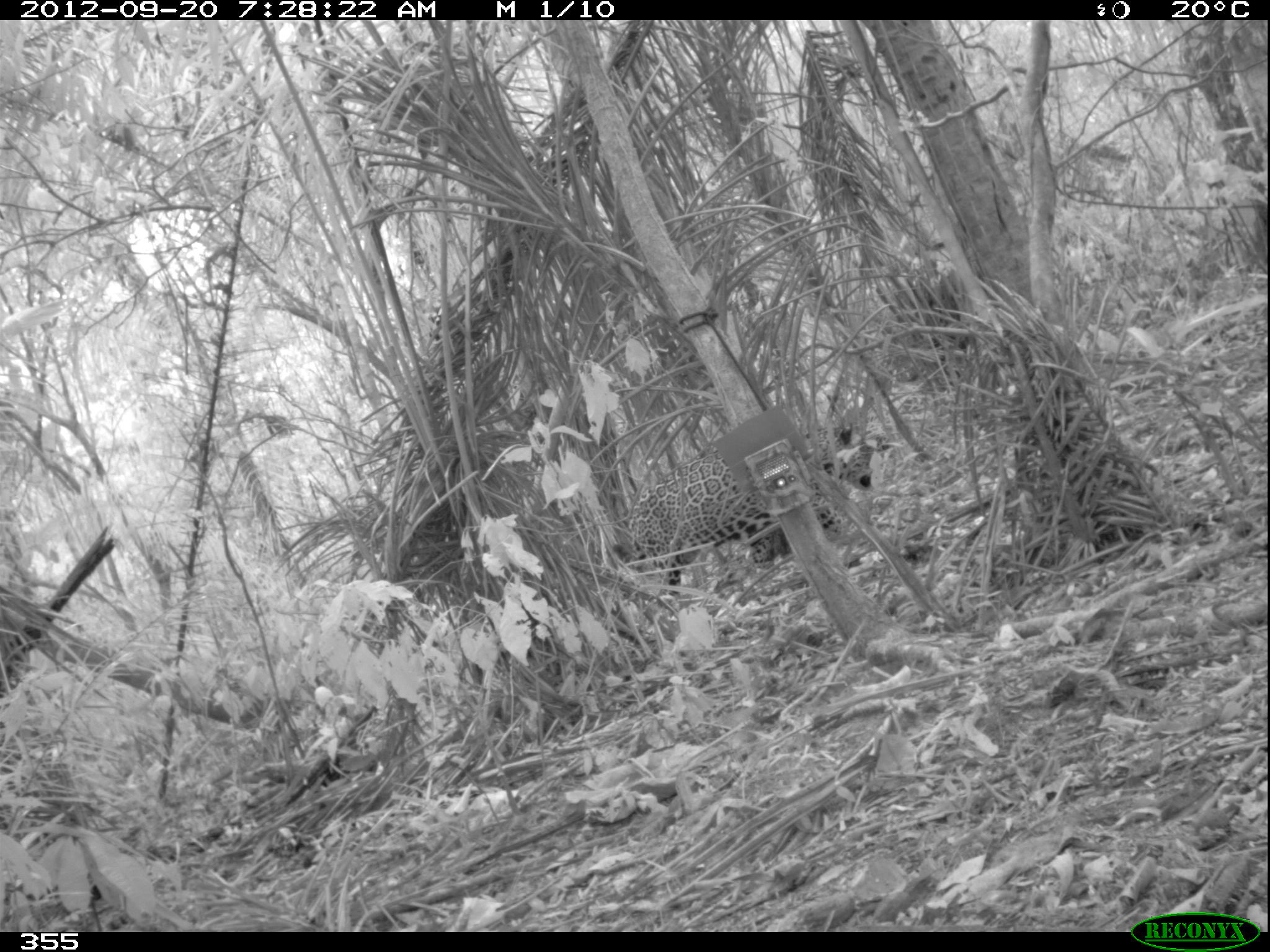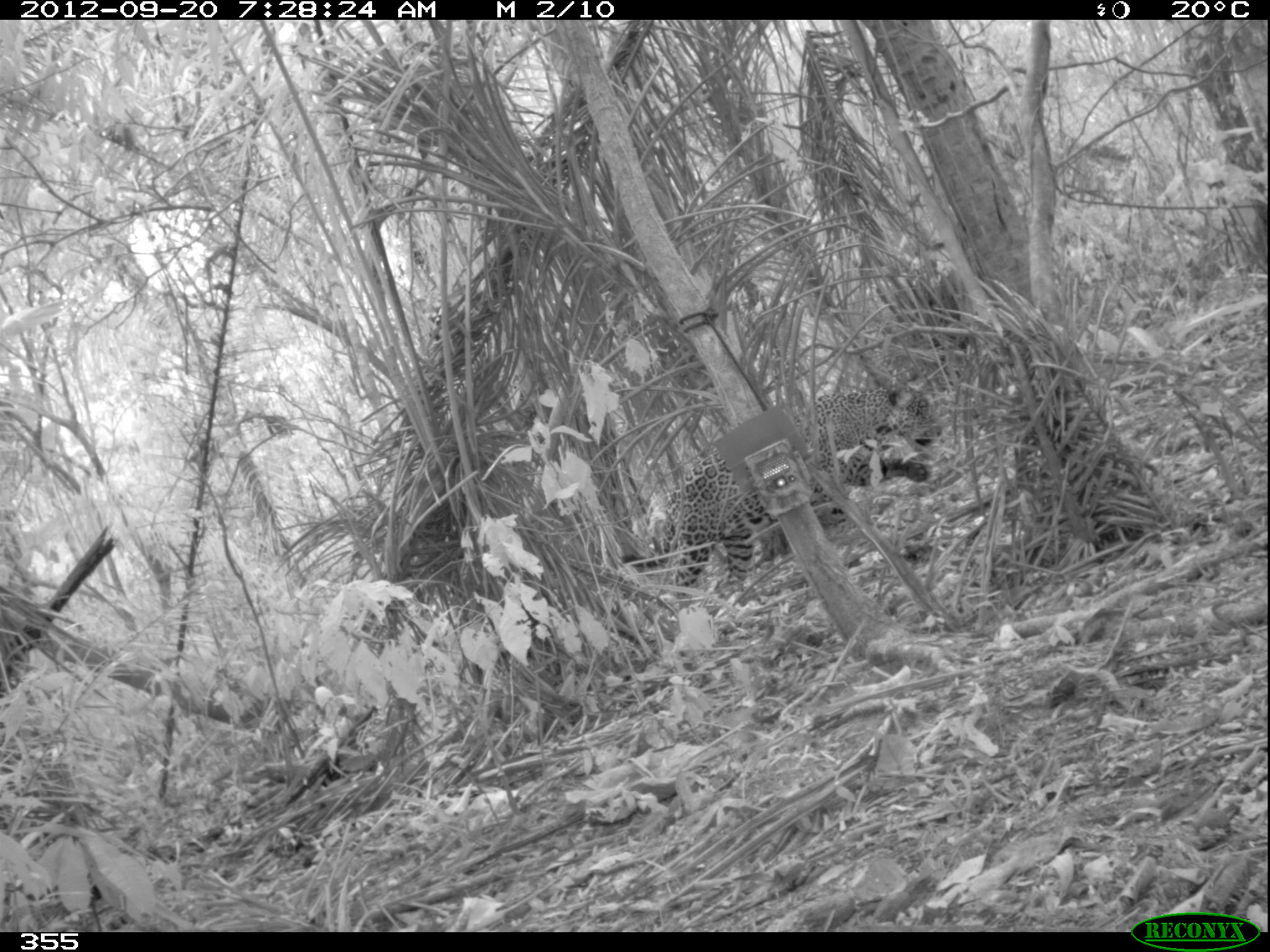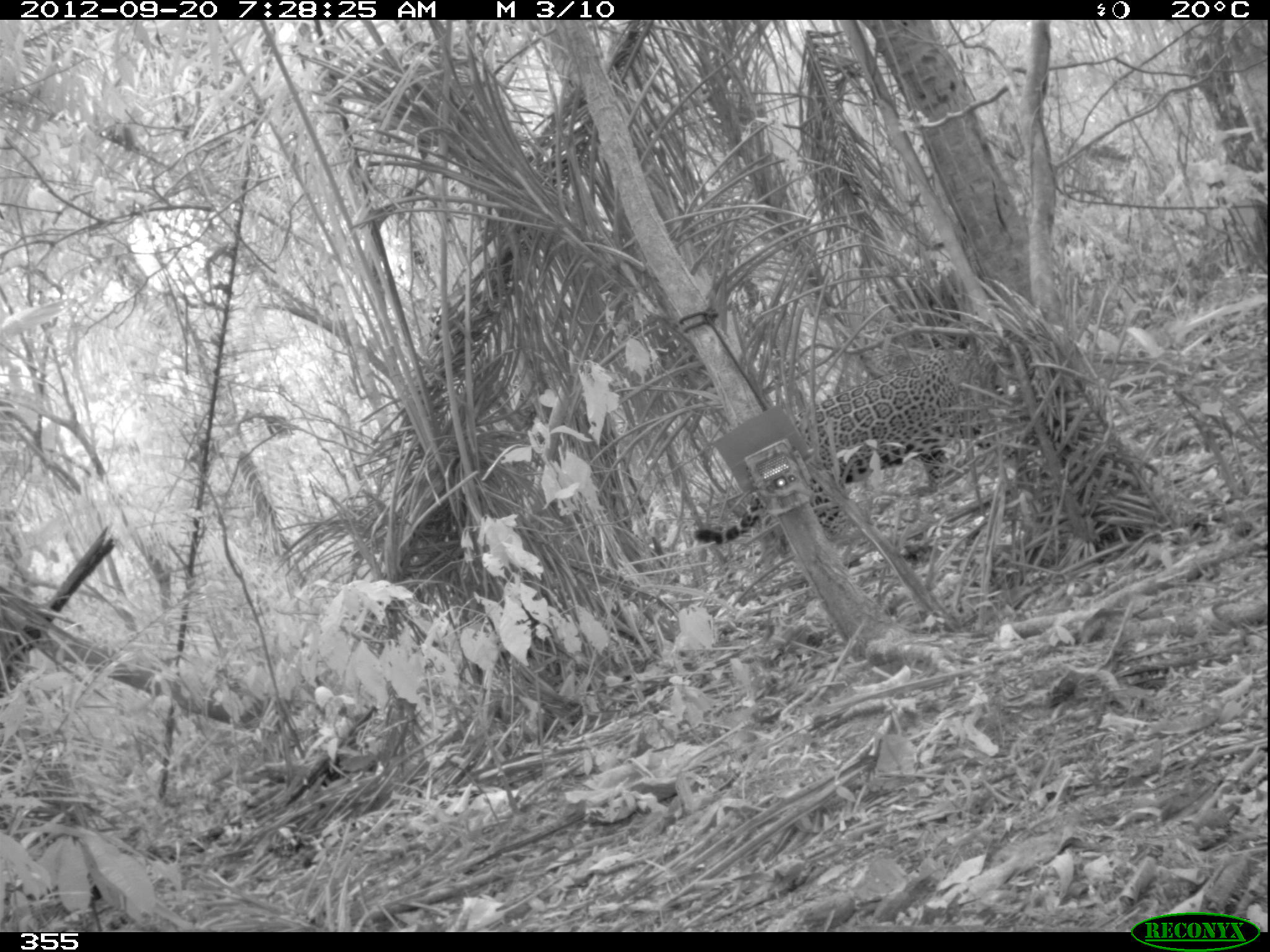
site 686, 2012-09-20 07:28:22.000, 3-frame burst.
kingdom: Animalia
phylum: Chordata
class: Mammalia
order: Carnivora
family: Felidae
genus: Panthera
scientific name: Panthera onca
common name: jaguar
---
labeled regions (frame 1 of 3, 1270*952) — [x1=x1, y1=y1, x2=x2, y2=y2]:
panthera onca: [x1=614, y1=423, x2=877, y2=595]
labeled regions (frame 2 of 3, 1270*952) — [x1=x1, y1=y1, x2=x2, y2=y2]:
panthera onca: [x1=661, y1=379, x2=940, y2=595]